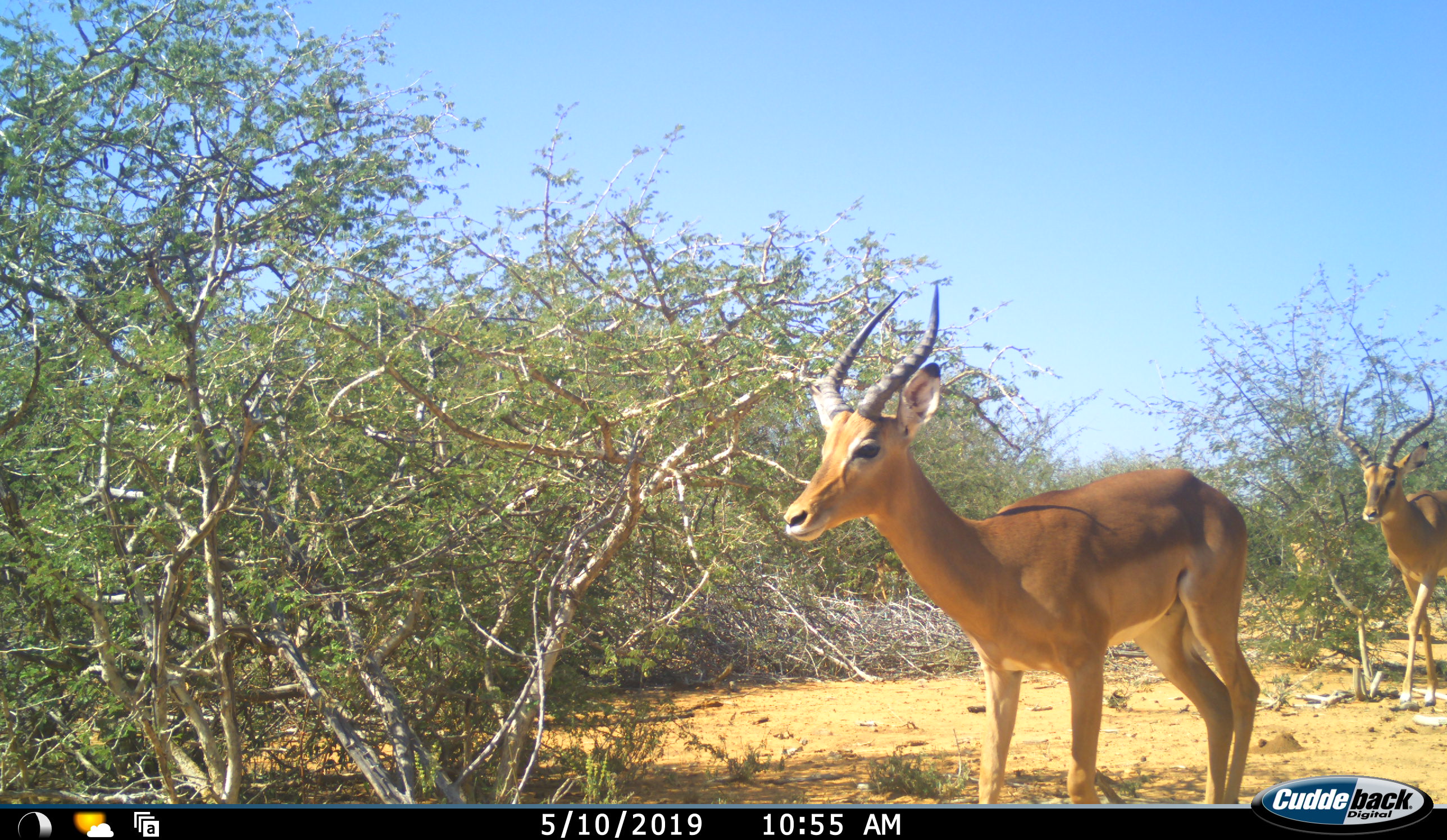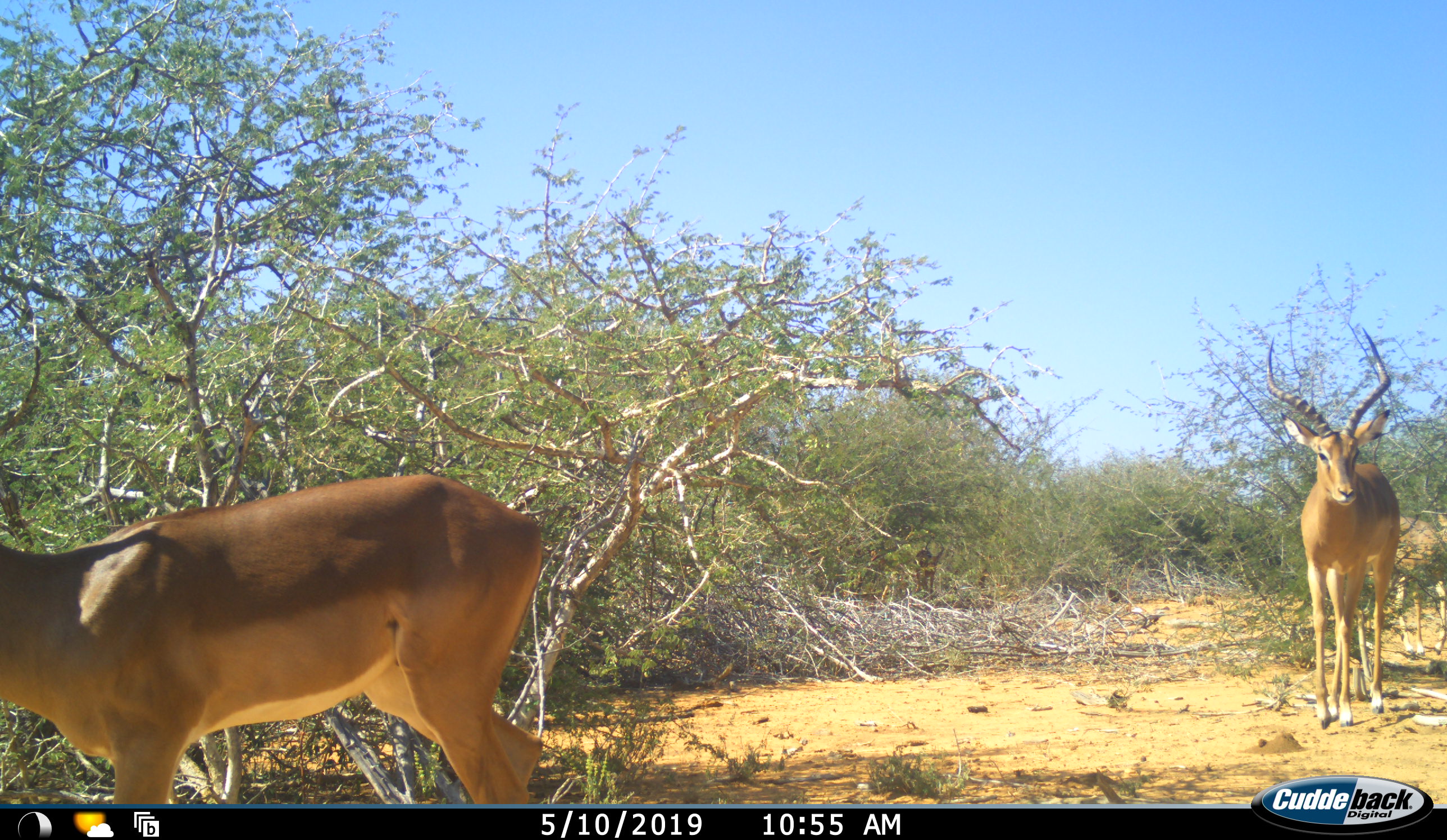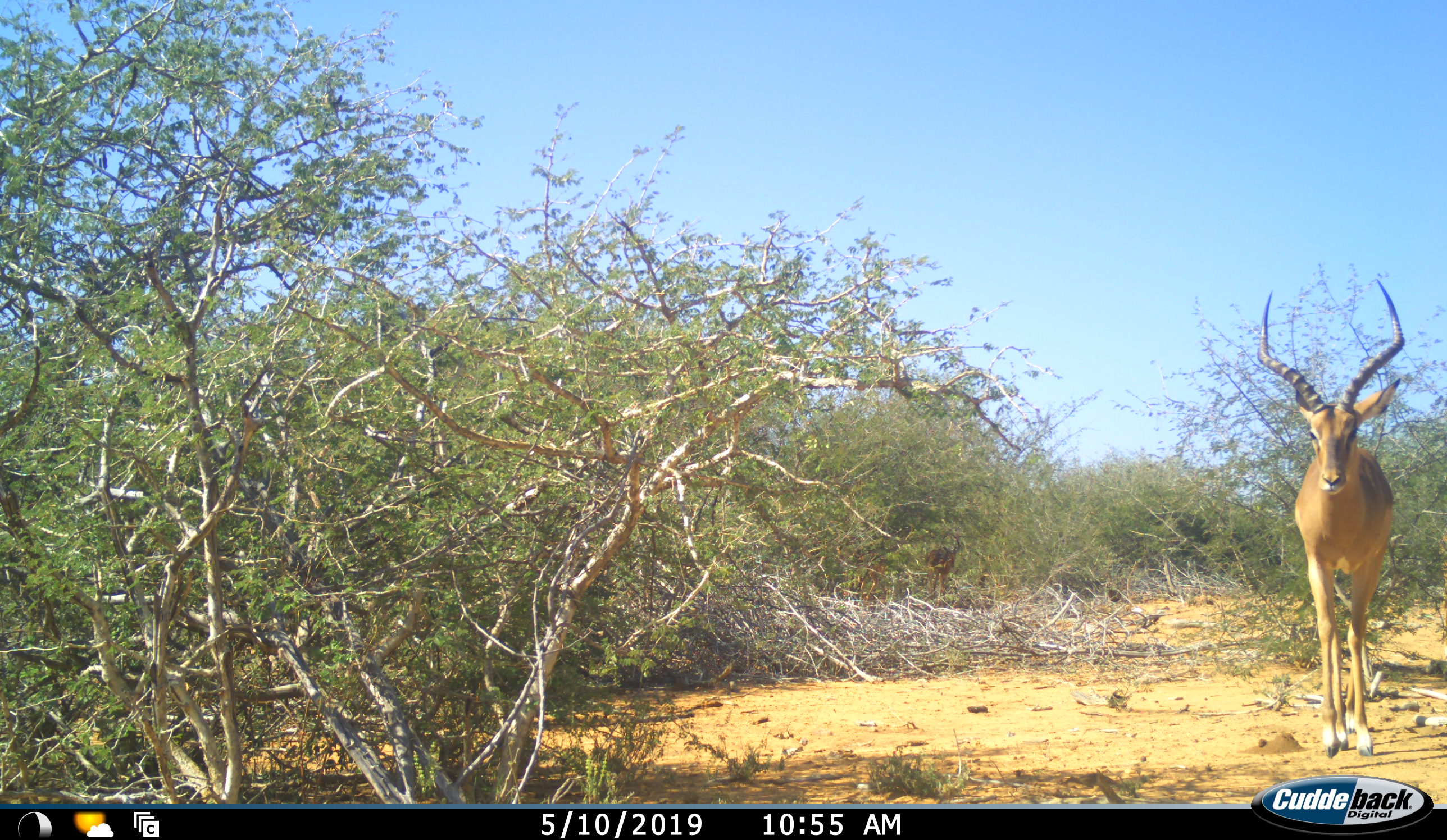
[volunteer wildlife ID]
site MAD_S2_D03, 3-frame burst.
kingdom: Animalia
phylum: Chordata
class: Mammalia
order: Artiodactyla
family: Bovidae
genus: Aepyceros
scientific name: Aepyceros melampus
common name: impala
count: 4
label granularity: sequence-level